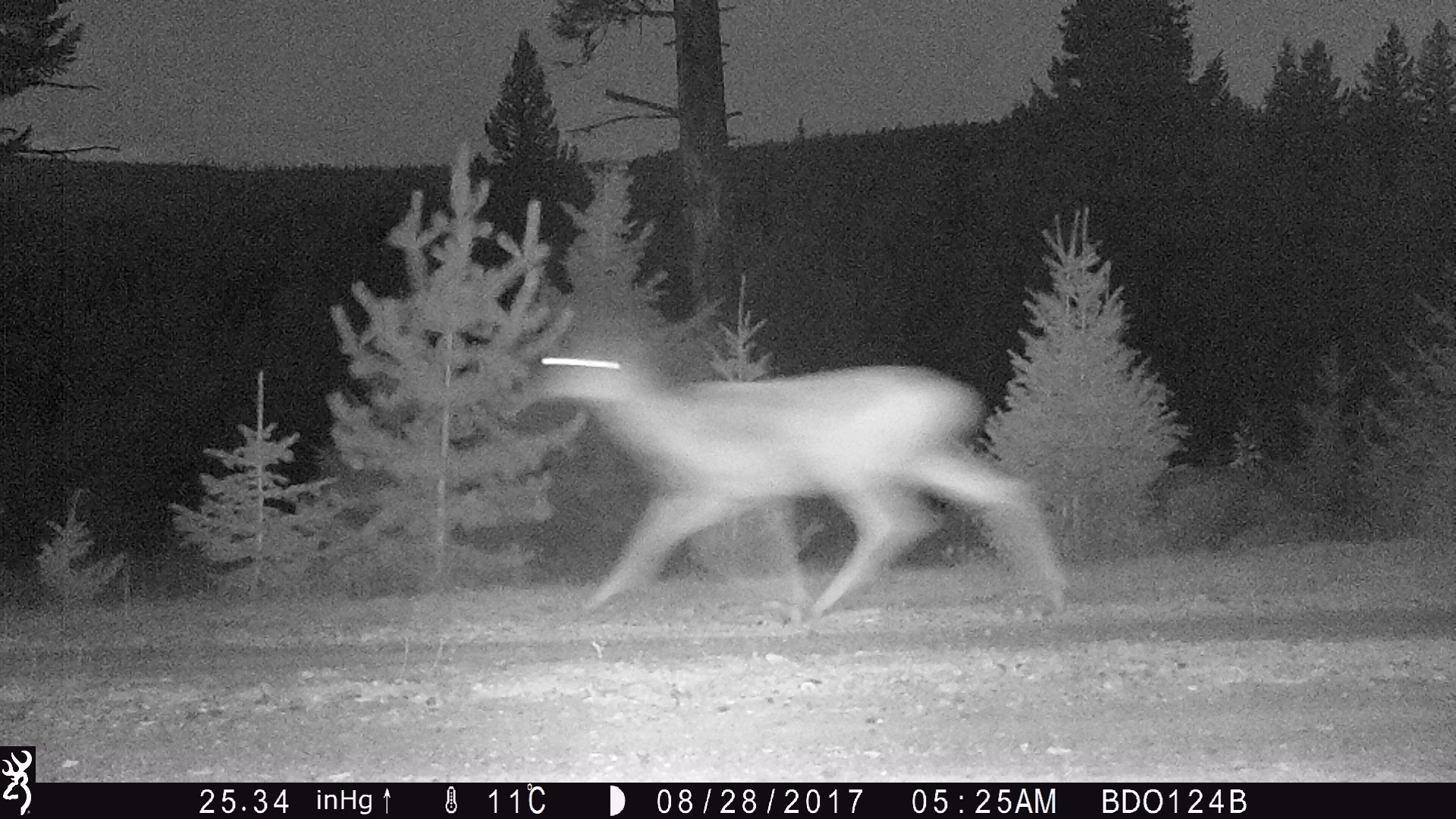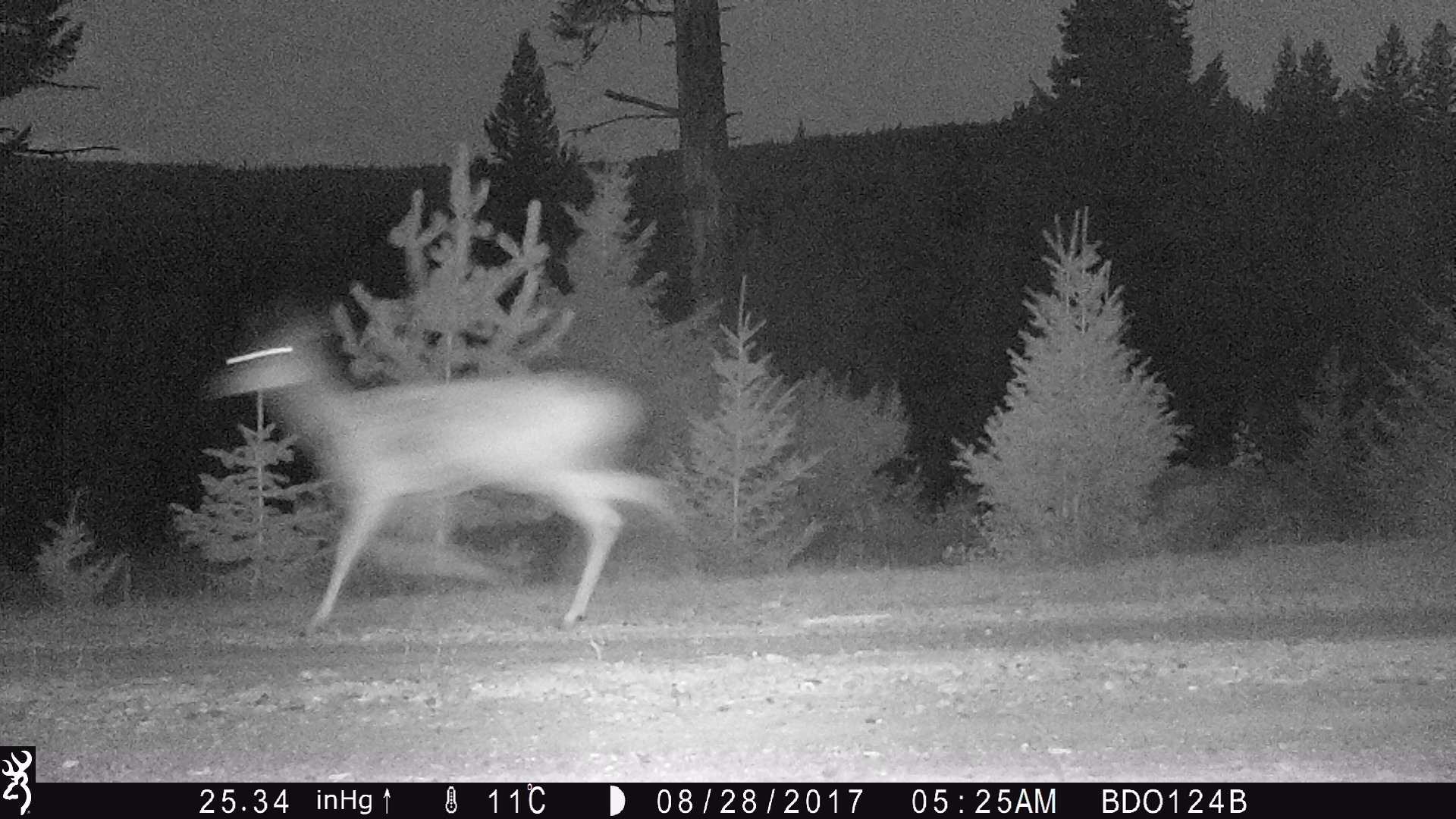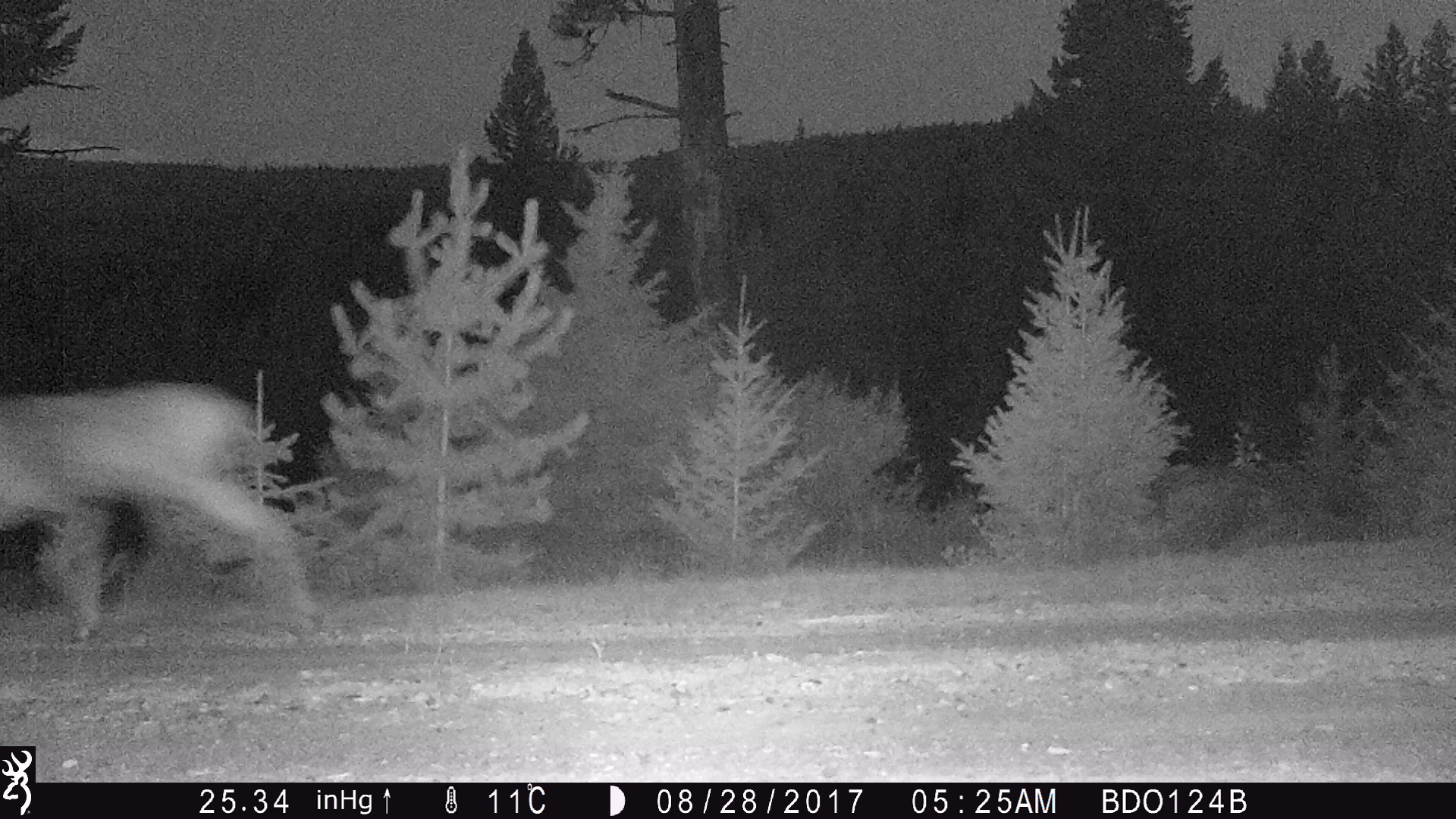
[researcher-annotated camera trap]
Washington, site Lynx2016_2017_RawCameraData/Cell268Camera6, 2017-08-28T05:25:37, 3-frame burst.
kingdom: Animalia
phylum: Chordata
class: Mammalia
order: Artiodactyla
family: Cervidae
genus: Odocoileus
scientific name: Odocoileus hemionus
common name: mule deer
Odocoileus hemionus (mule deer). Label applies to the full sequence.